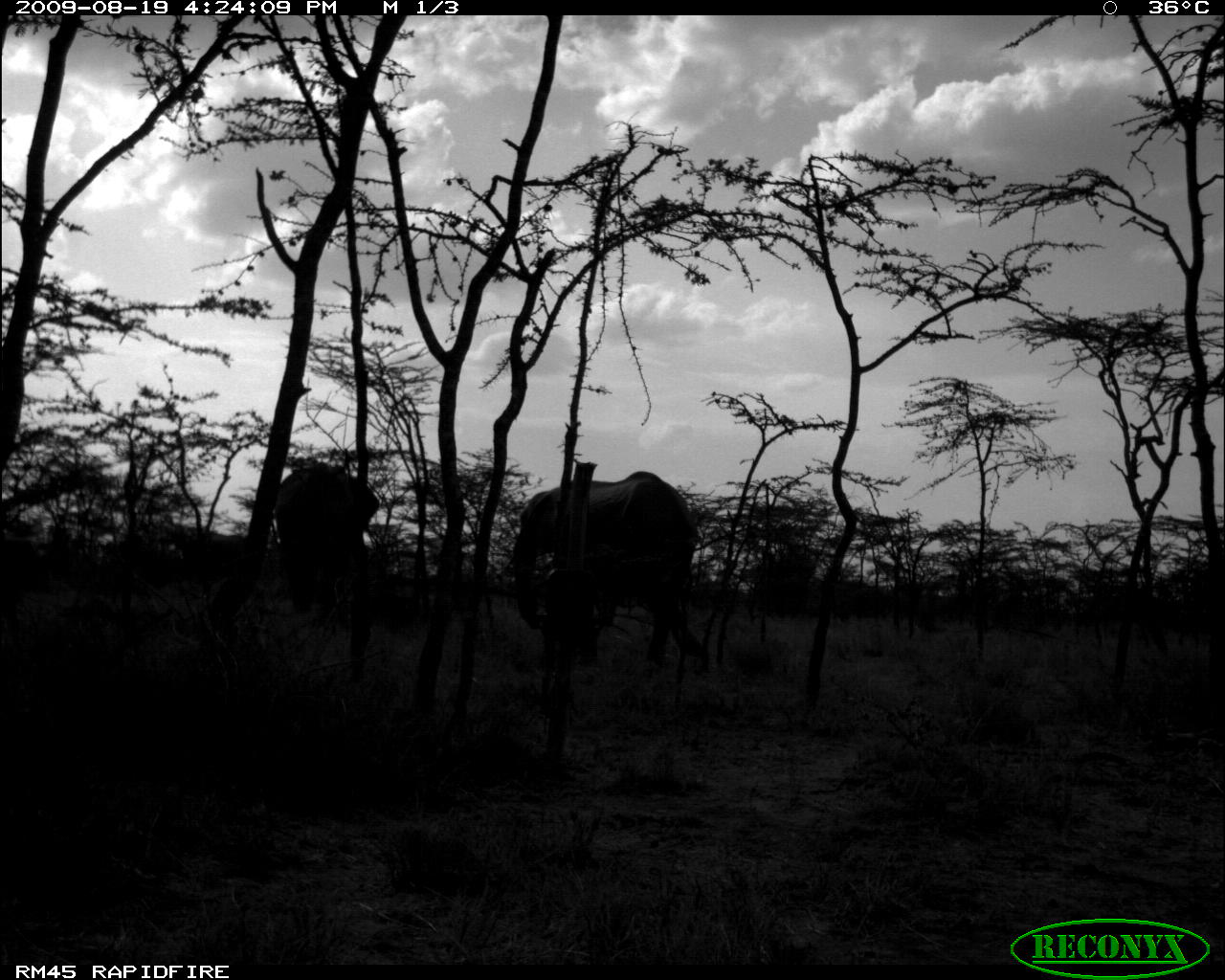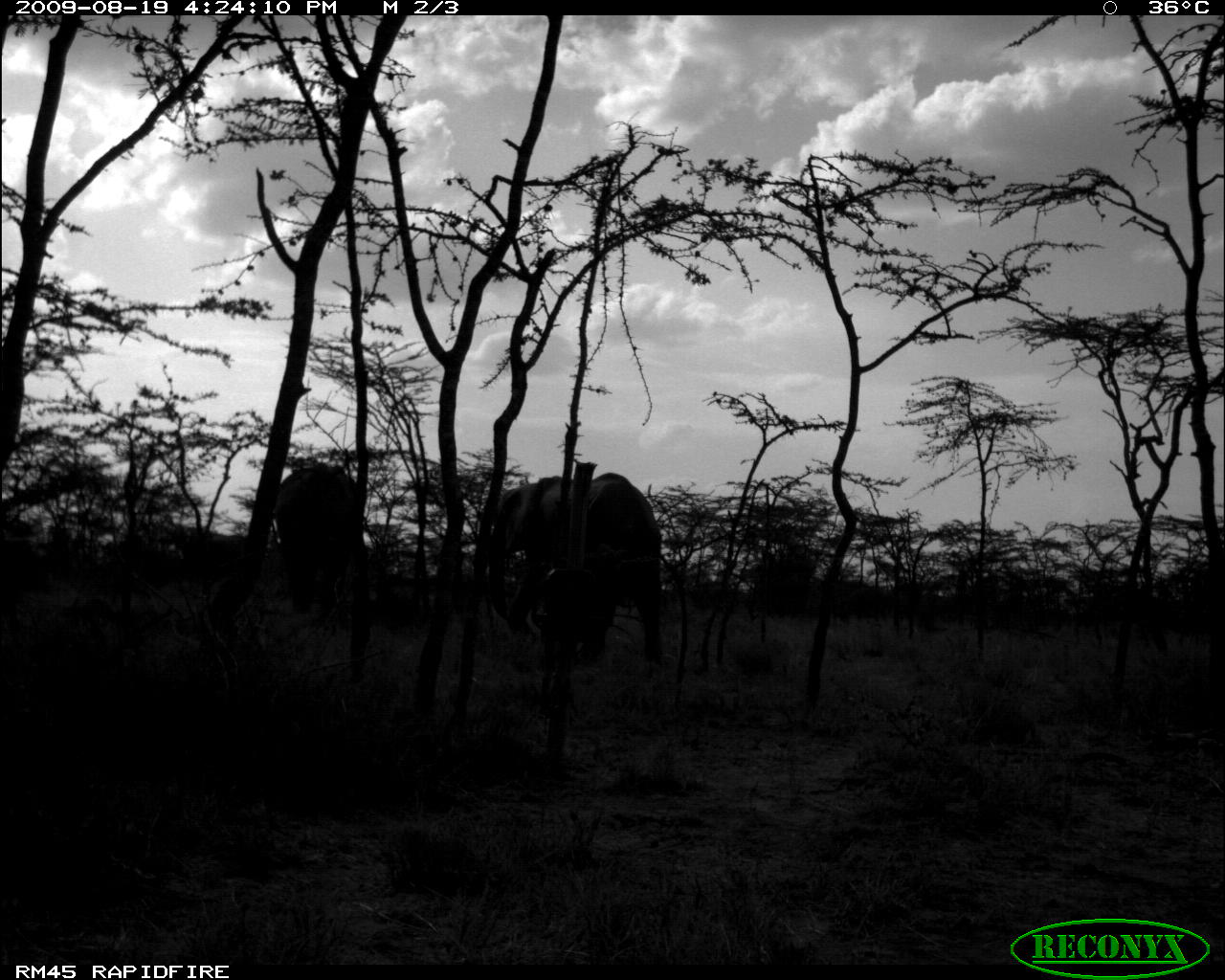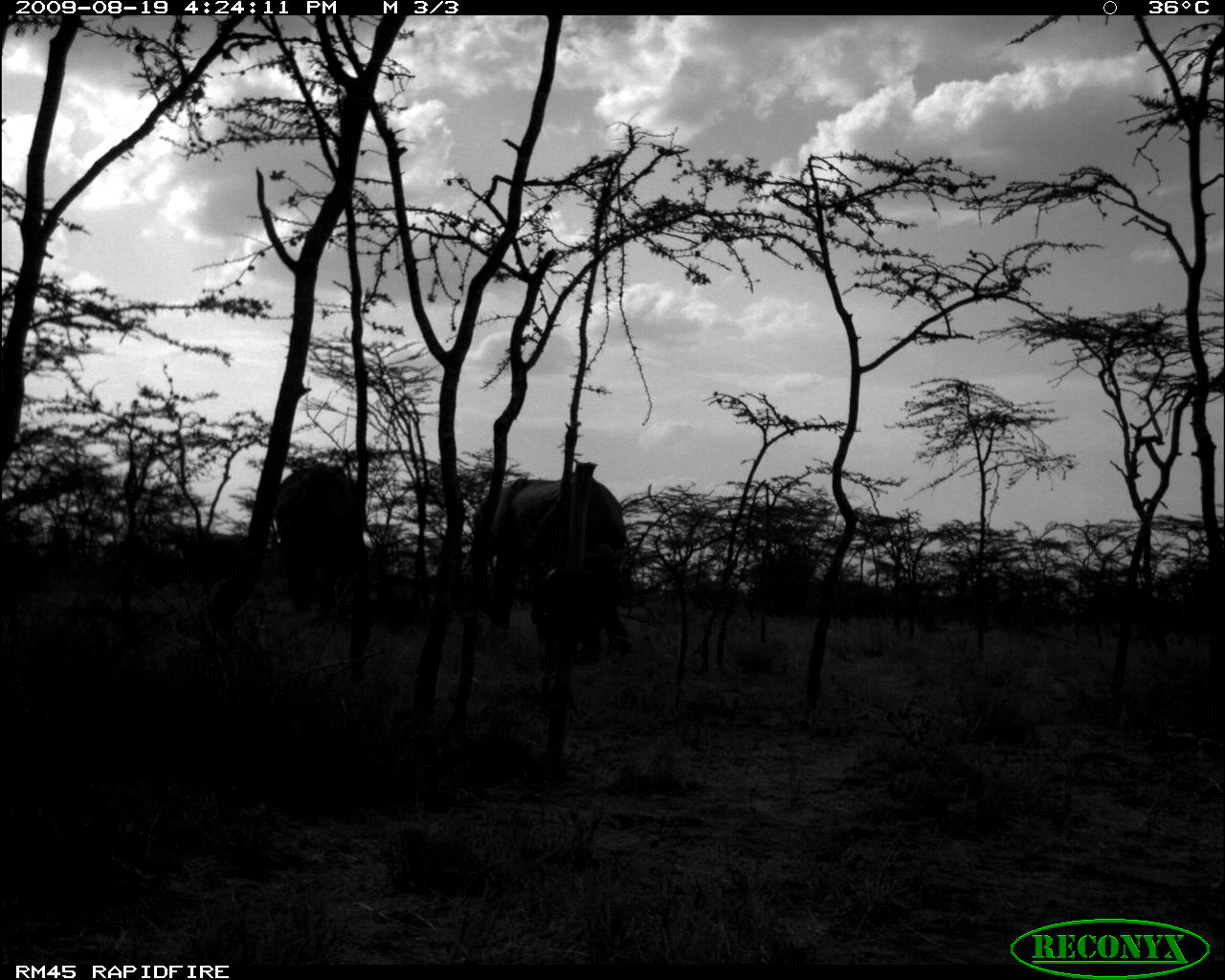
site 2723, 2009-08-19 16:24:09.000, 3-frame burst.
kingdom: Animalia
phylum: Chordata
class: Mammalia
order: Proboscidea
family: Elephantidae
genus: Loxodonta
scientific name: Loxodonta africana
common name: african bush elephant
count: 2